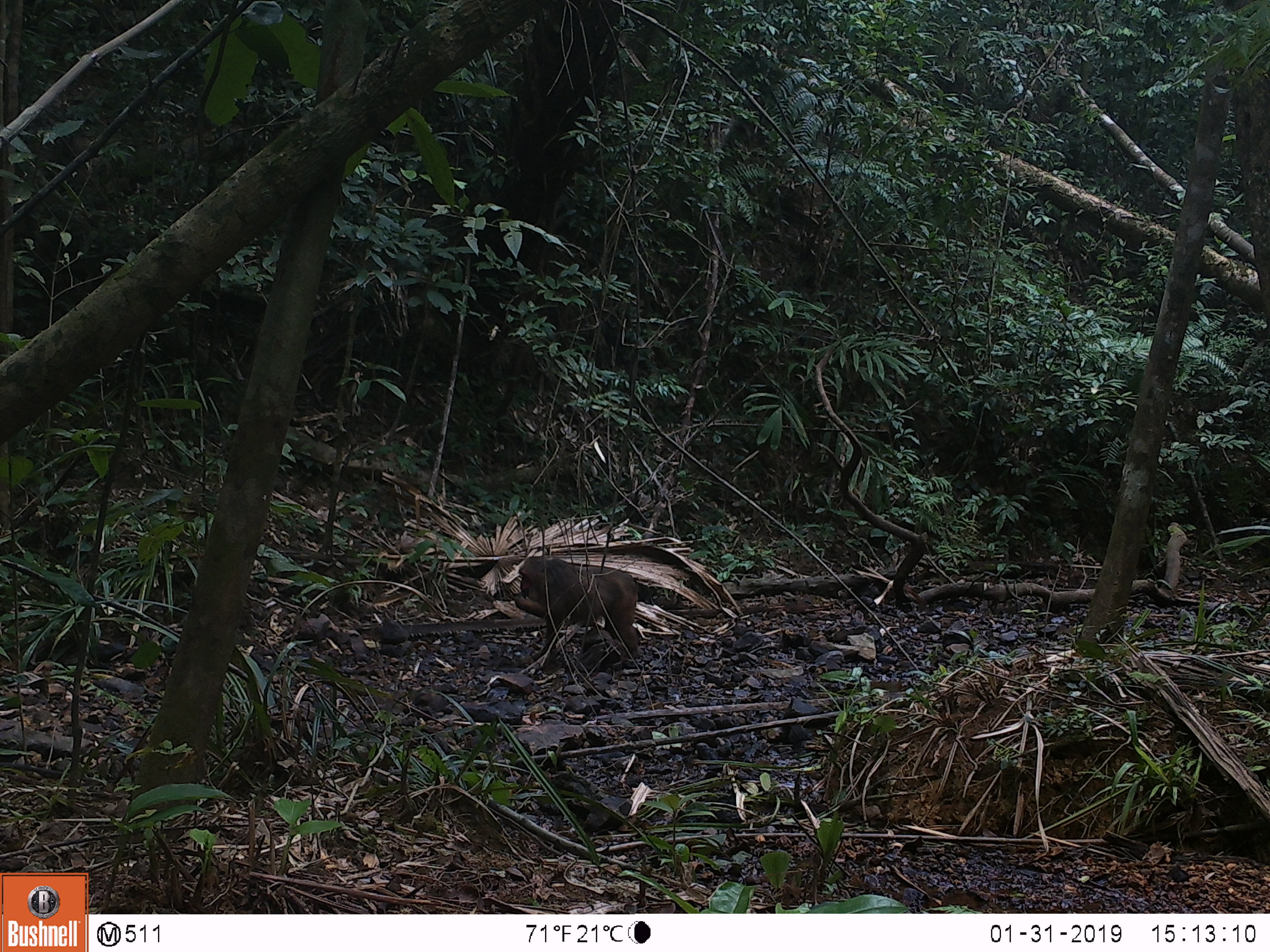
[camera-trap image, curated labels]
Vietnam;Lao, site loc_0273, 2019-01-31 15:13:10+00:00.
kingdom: Animalia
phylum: Chordata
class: Mammalia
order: Primates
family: Cercopithecidae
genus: Macaca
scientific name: Macaca arctoides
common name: stump-tailed macaque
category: stump tailed macaque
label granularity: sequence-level